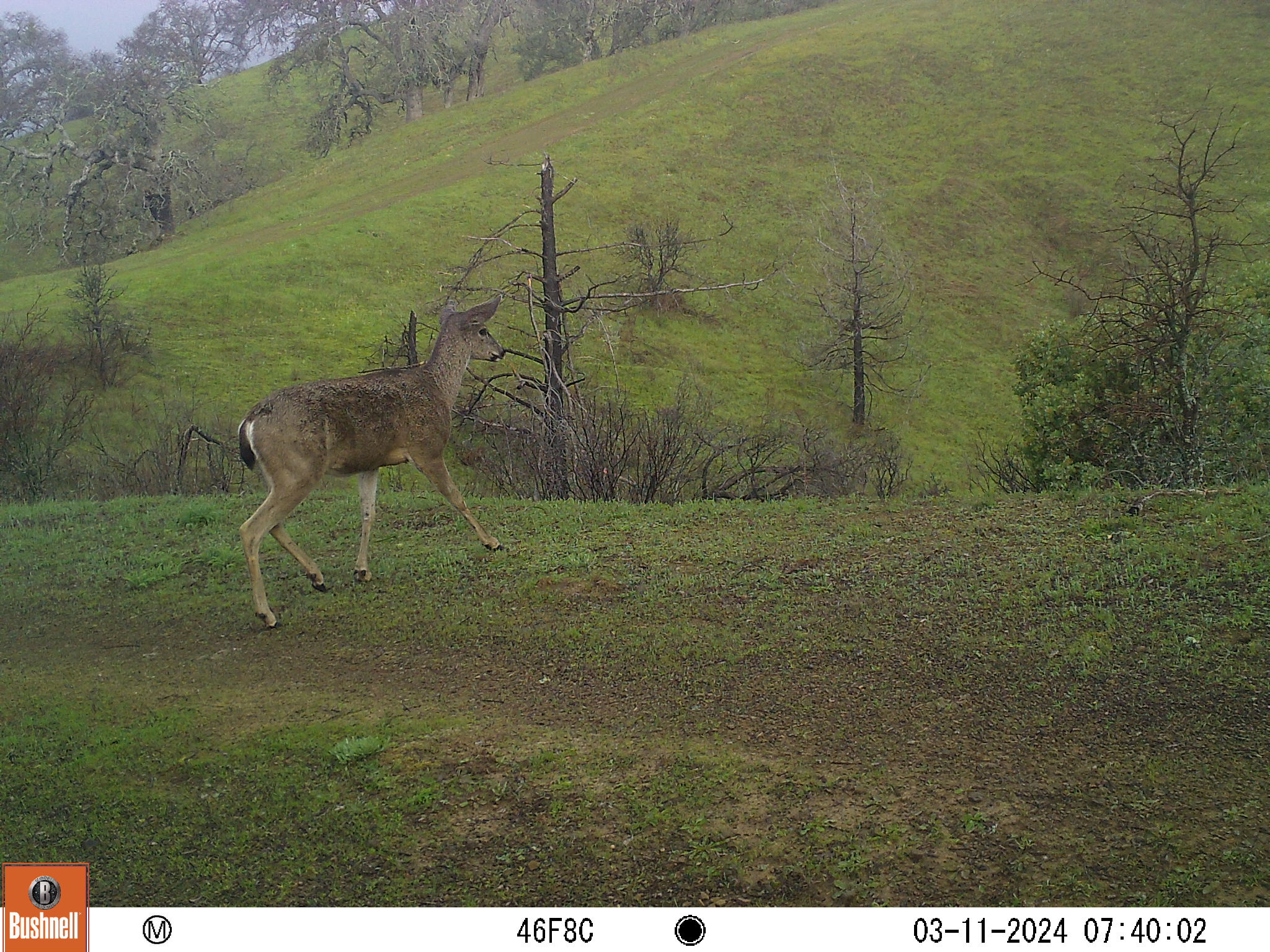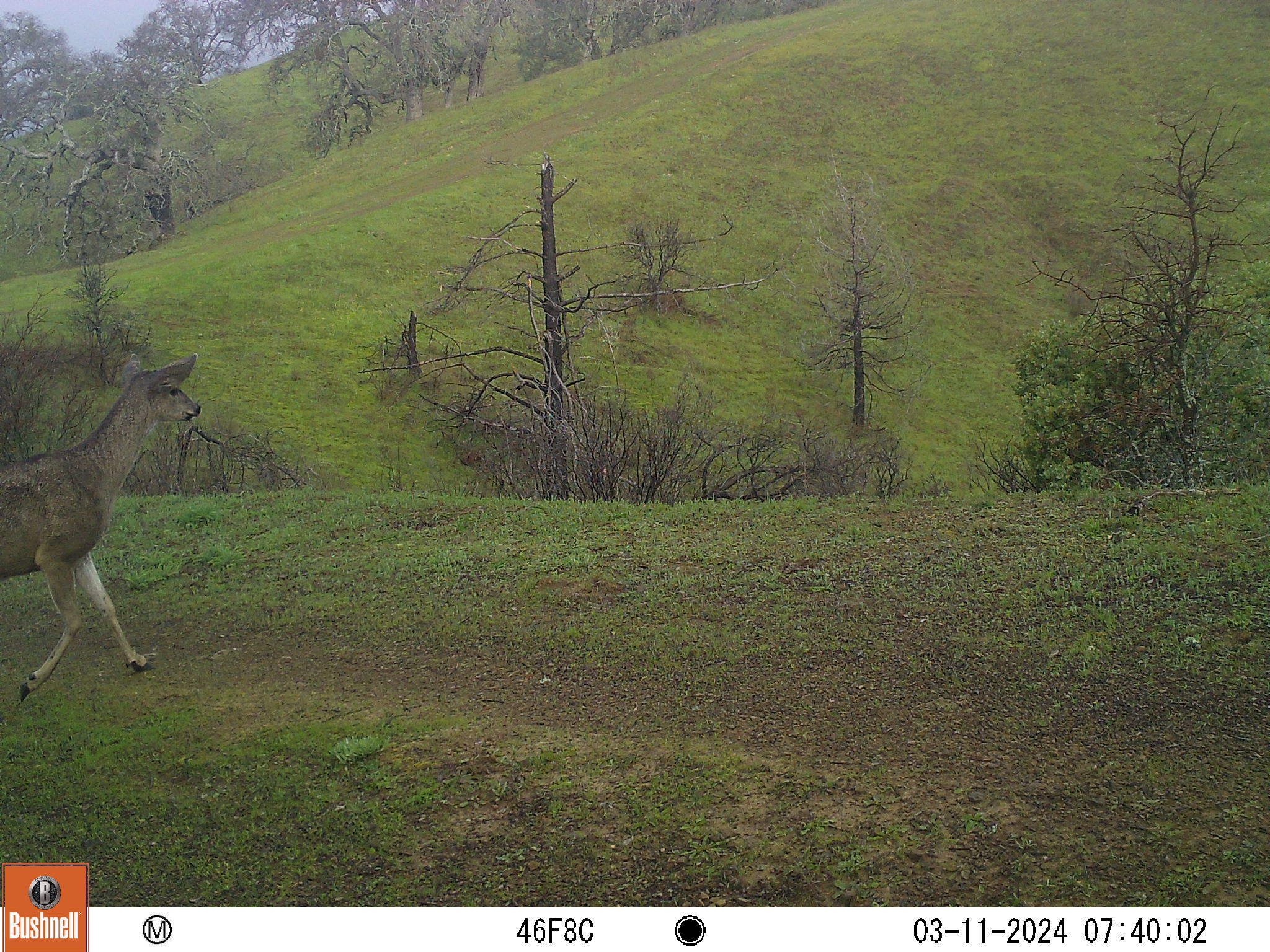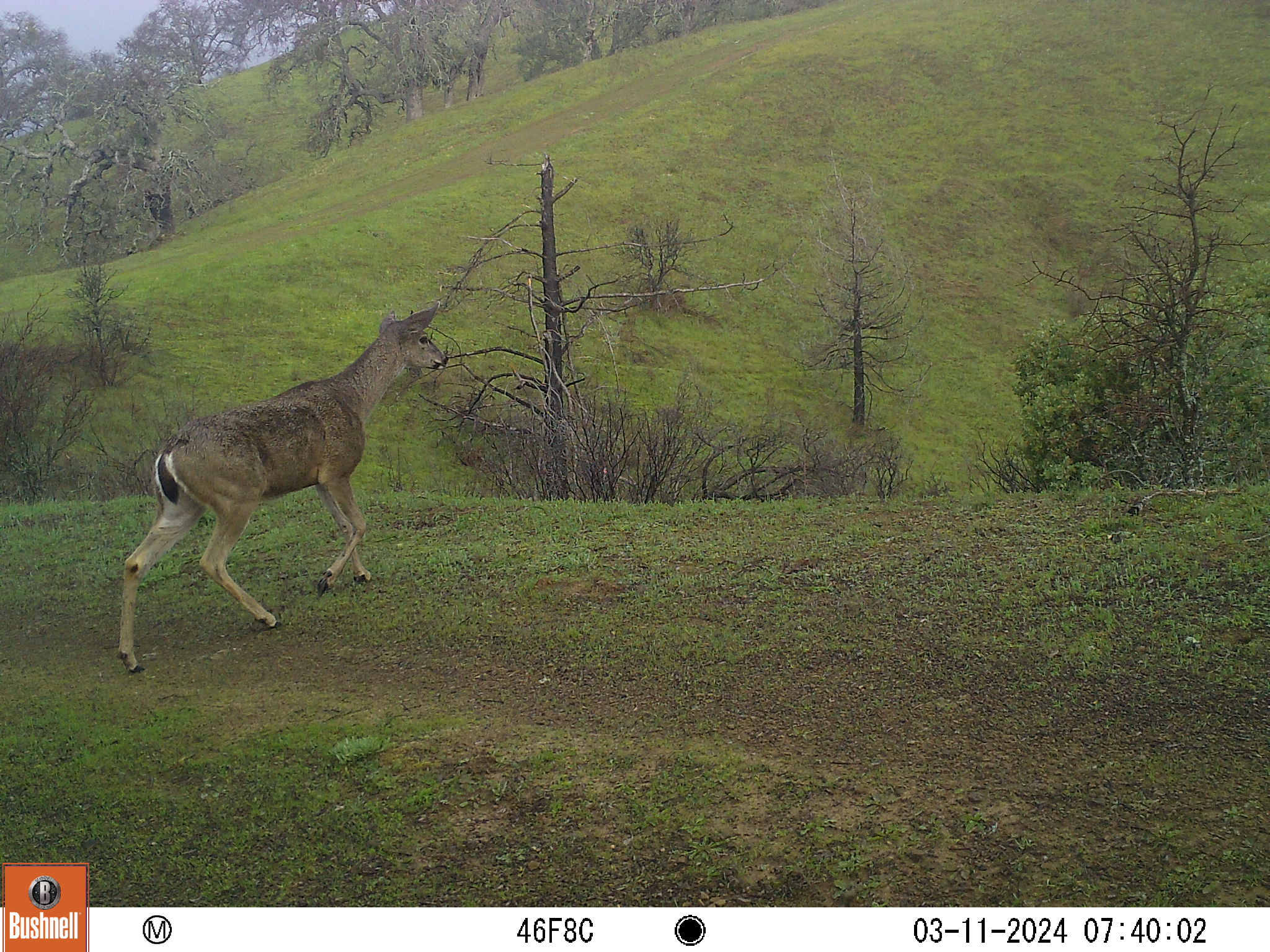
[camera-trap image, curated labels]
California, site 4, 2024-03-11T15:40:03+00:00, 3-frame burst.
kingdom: Animalia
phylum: Chordata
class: Mammalia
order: Artiodactyla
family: Cervidae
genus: Odocoileus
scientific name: Odocoileus hemionus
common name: mule deer